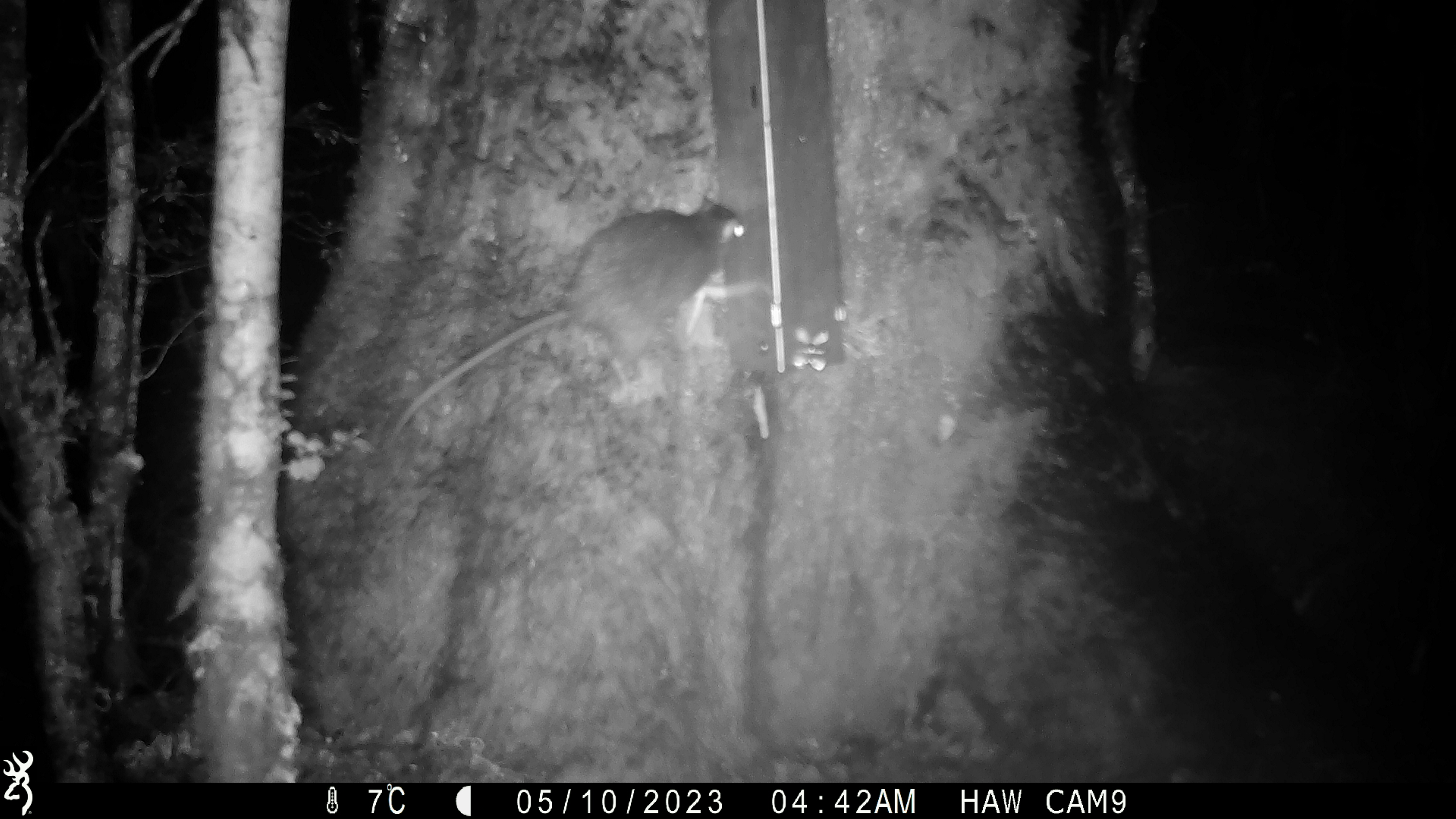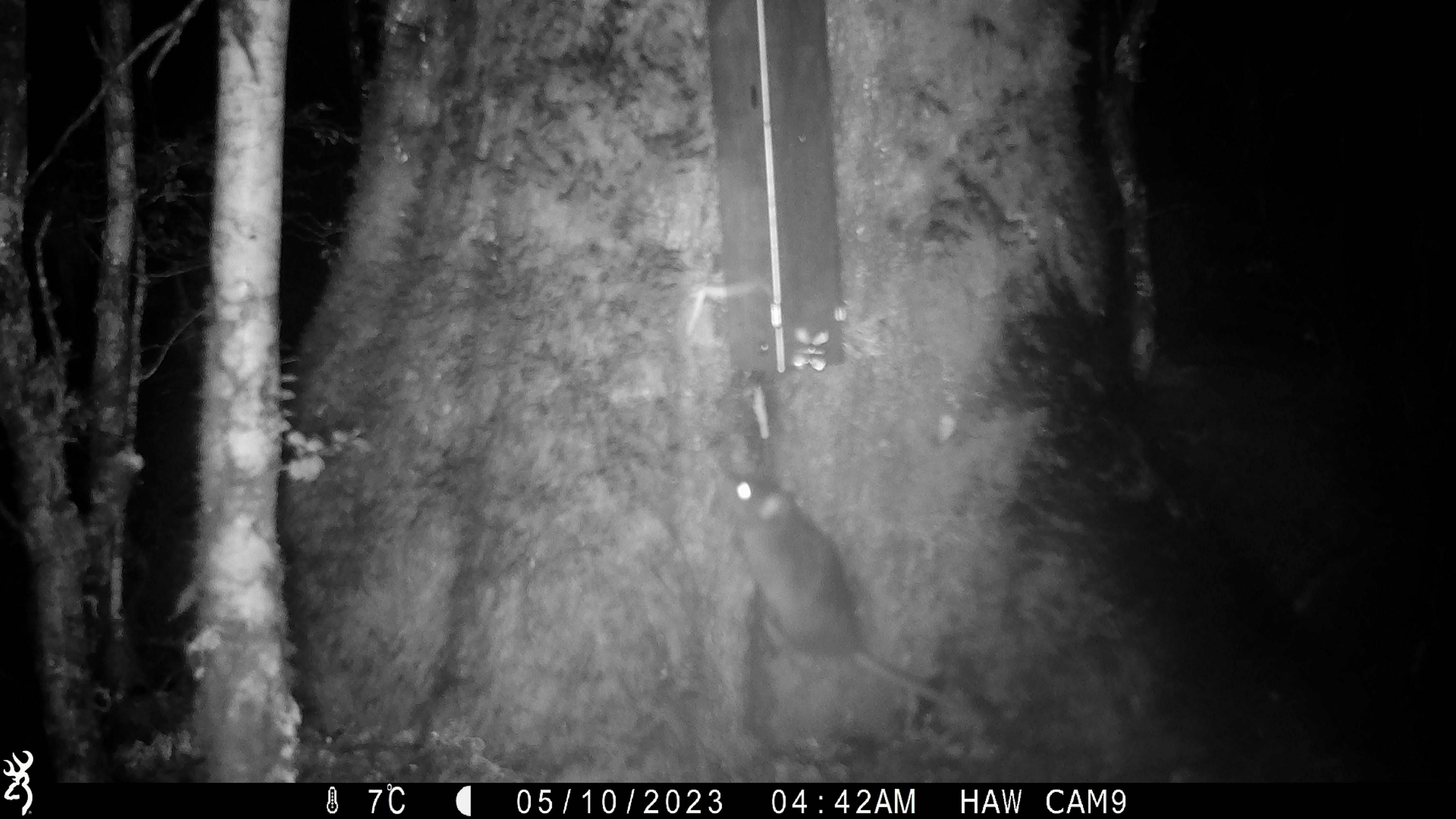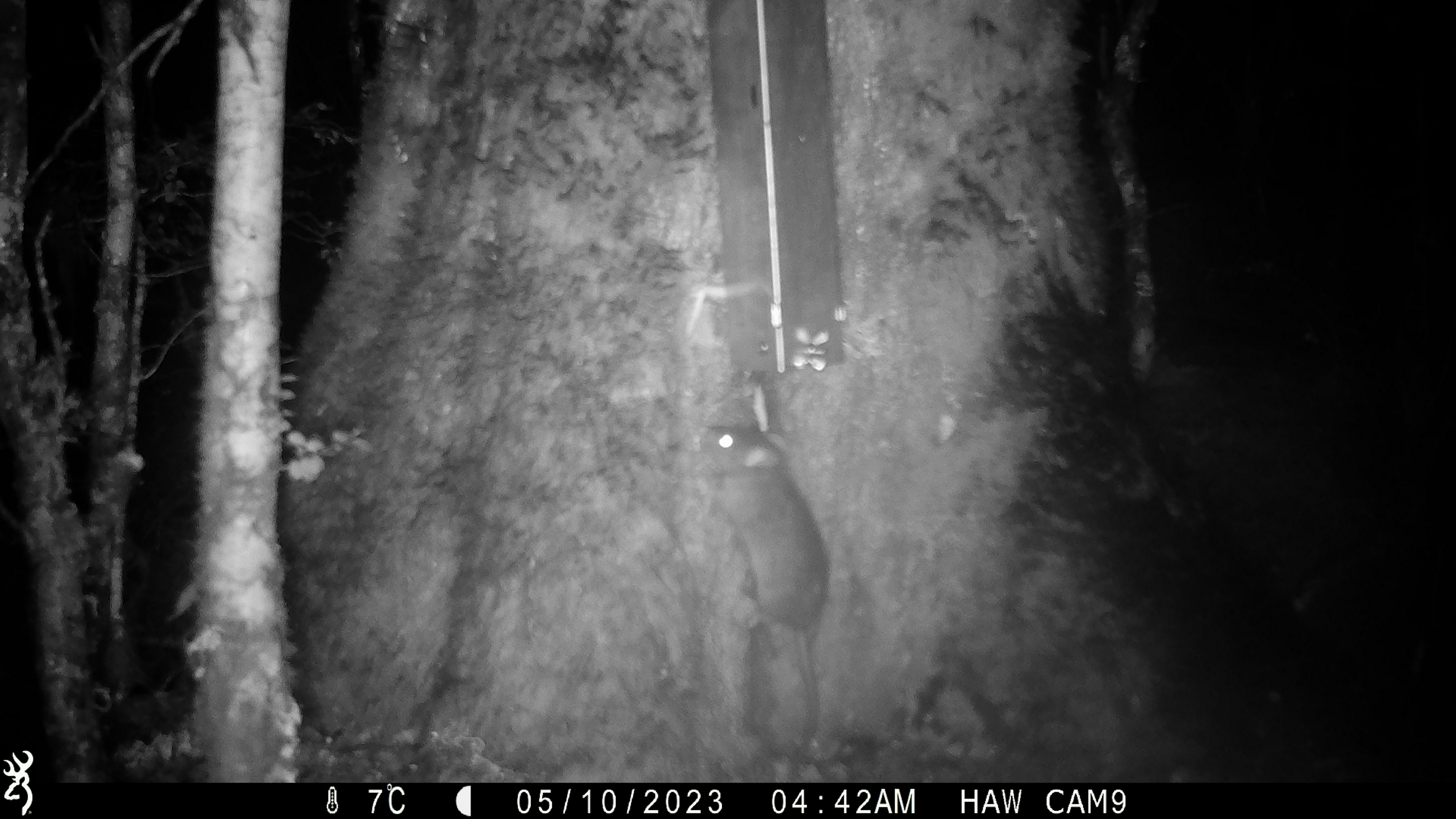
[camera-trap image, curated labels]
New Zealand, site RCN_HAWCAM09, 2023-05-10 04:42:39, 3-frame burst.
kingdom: Animalia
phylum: Chordata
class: Mammalia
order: Rodentia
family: Muridae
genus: Rattus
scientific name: Rattus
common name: rat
Rat (Rattus).